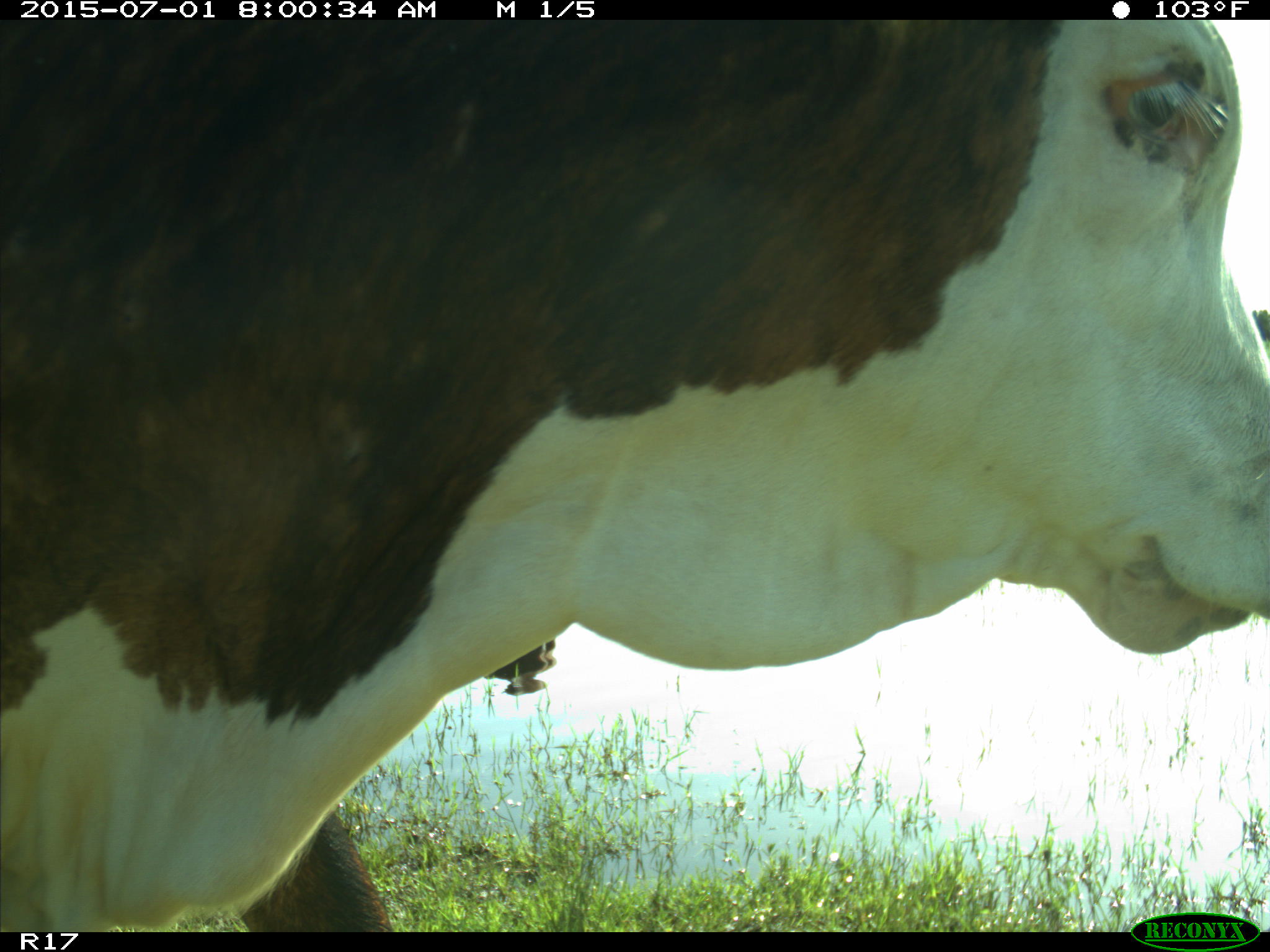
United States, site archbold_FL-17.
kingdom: Animalia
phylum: Chordata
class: Mammalia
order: Artiodactyla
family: Bovidae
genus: Bos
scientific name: Bos taurus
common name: domestic cow